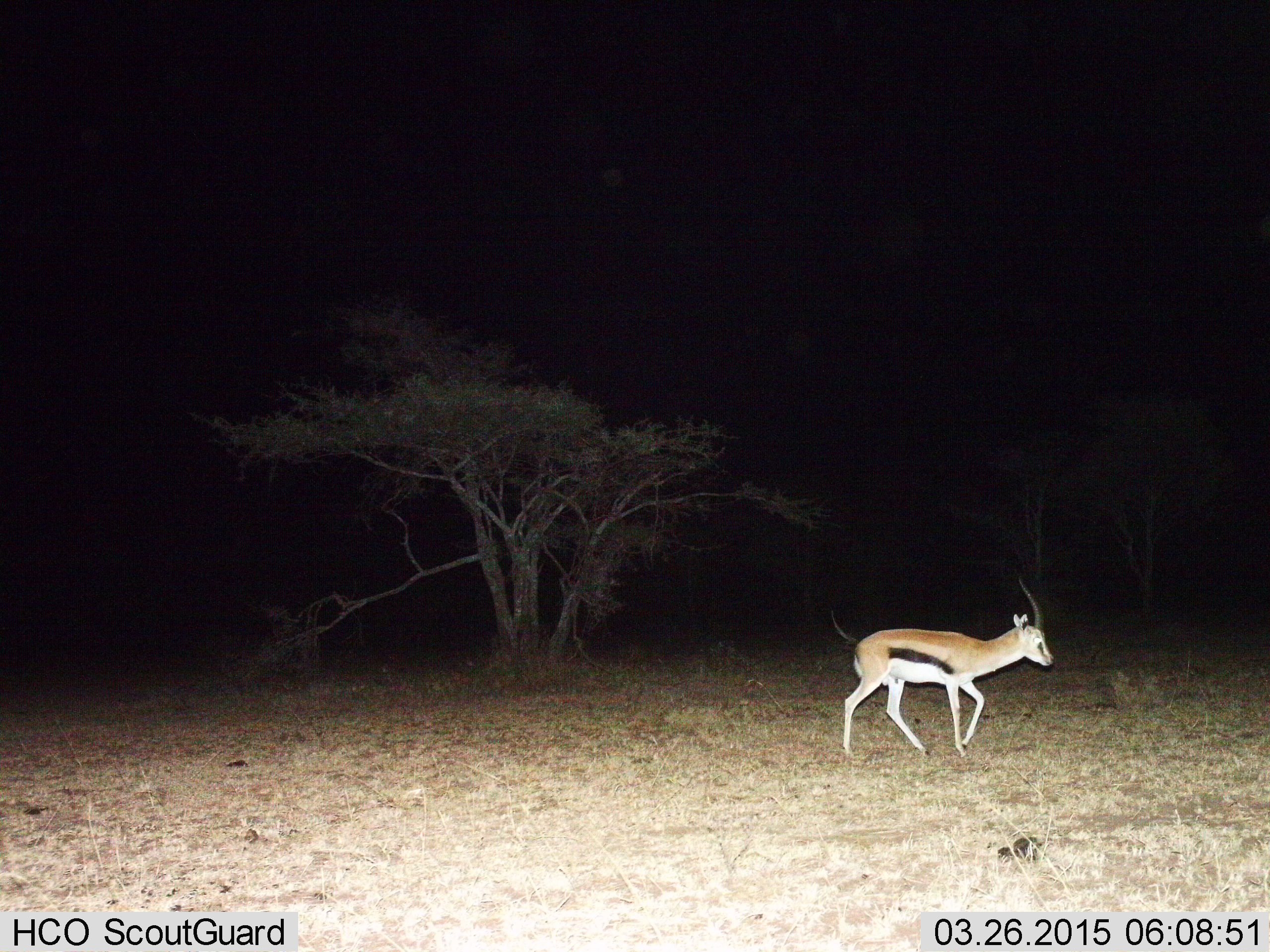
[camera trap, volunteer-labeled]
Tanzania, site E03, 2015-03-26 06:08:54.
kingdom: Animalia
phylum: Chordata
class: Mammalia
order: Artiodactyla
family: Bovidae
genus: Eudorcas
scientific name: Eudorcas thomsonii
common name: thomson's gazelle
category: gazellethomsons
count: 1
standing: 0%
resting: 0%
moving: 100%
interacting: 0%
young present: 0%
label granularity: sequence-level